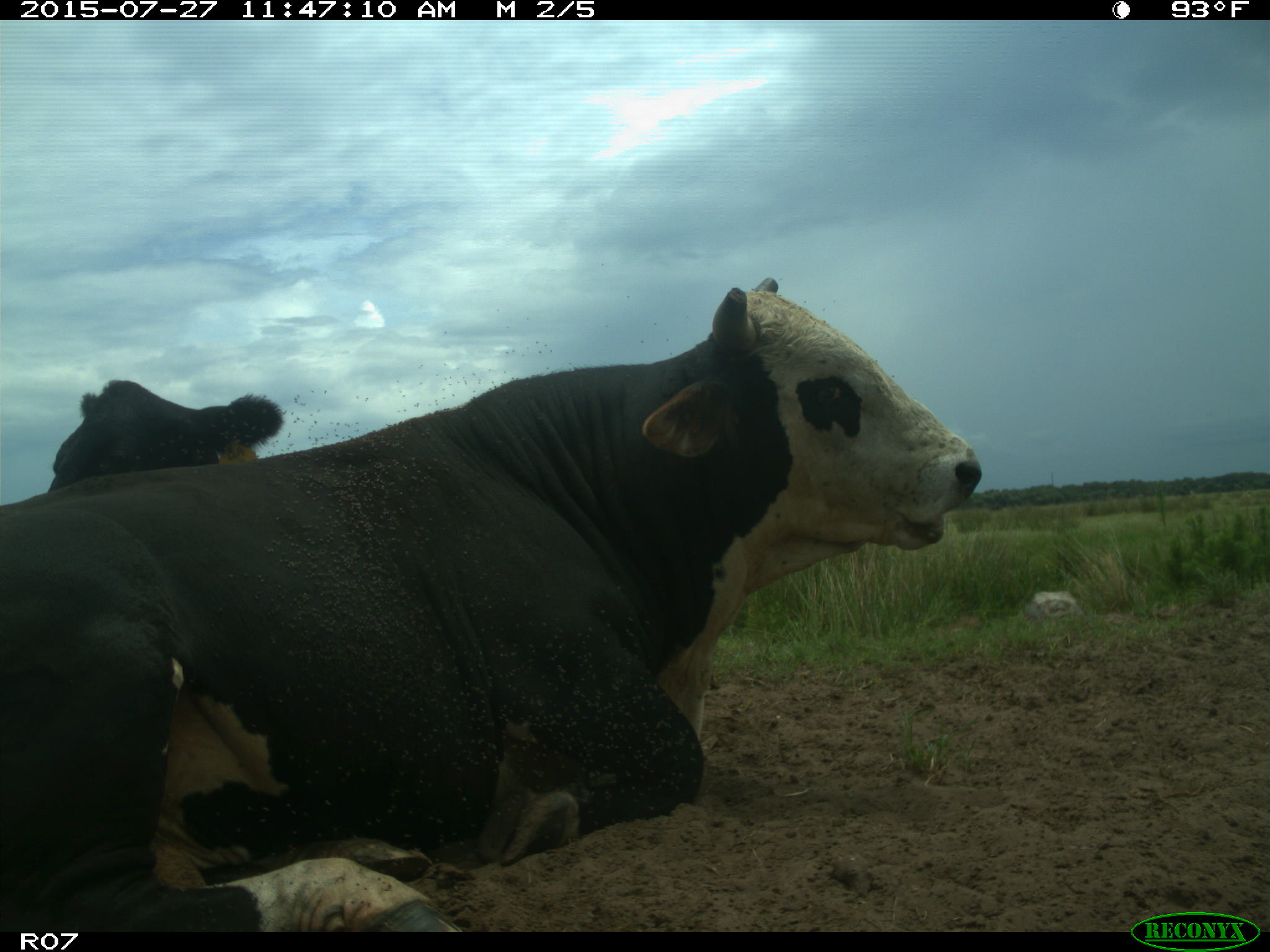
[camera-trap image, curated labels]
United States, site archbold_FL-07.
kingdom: Animalia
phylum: Chordata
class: Mammalia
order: Artiodactyla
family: Bovidae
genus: Bos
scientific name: Bos taurus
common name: domestic cow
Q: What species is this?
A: Bos taurus (domestic cow).